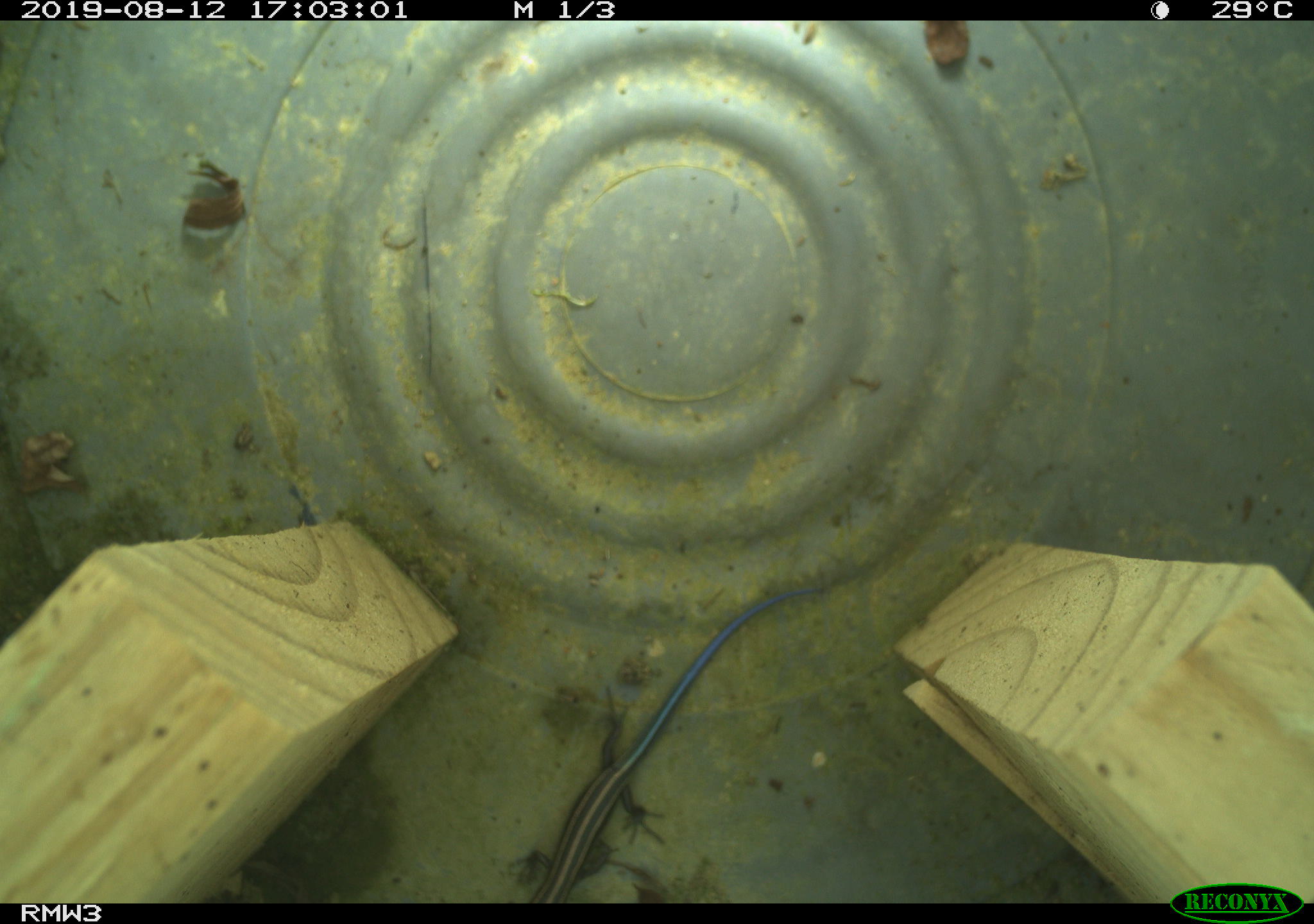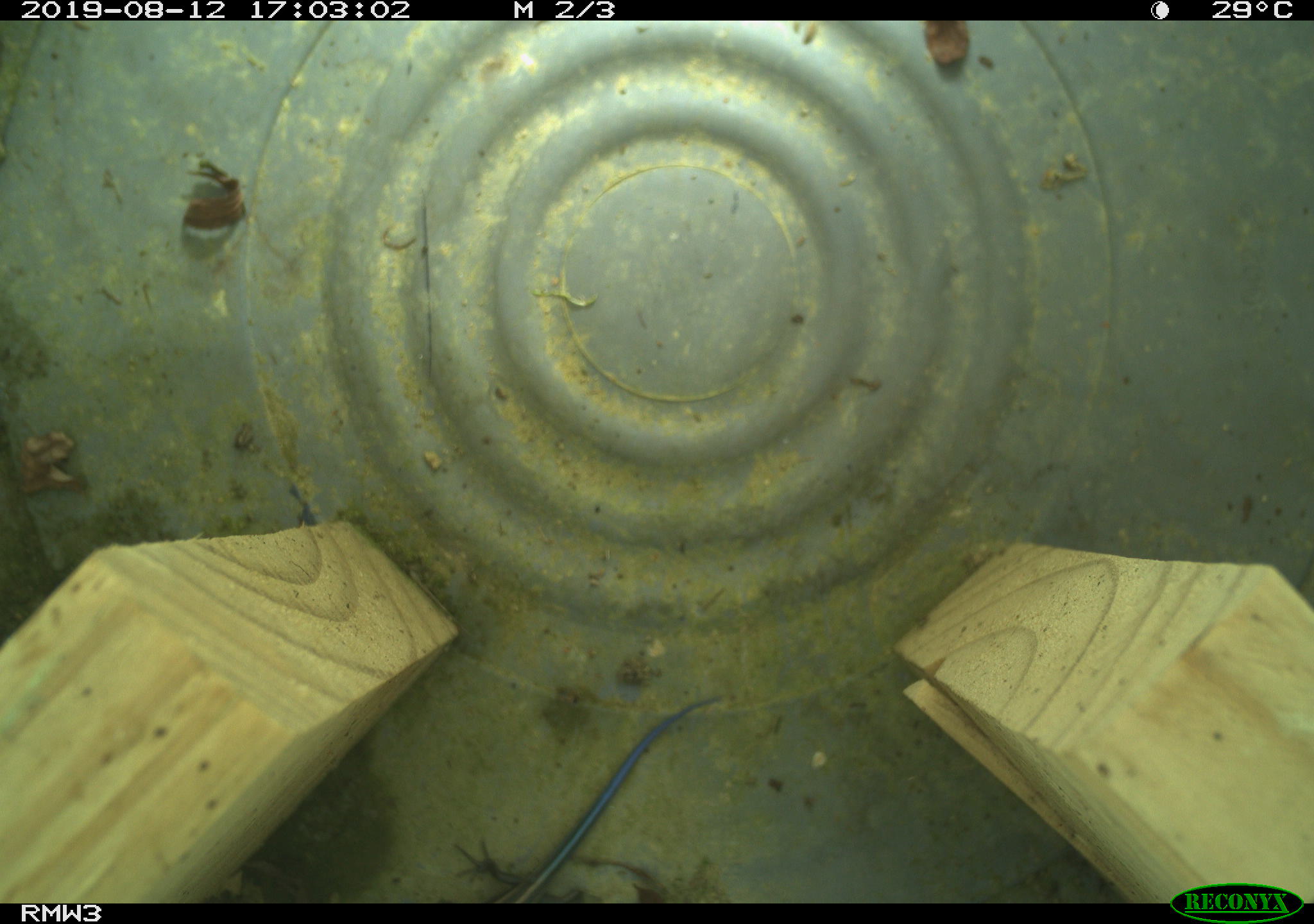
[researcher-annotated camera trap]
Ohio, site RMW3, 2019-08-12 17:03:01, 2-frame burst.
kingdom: Animalia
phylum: Chordata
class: Reptilia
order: Squamata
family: Scincidae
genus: Plestiodon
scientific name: Plestiodon fasciatus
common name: common five-lined skink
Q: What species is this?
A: Common five-lined skink (Plestiodon fasciatus).